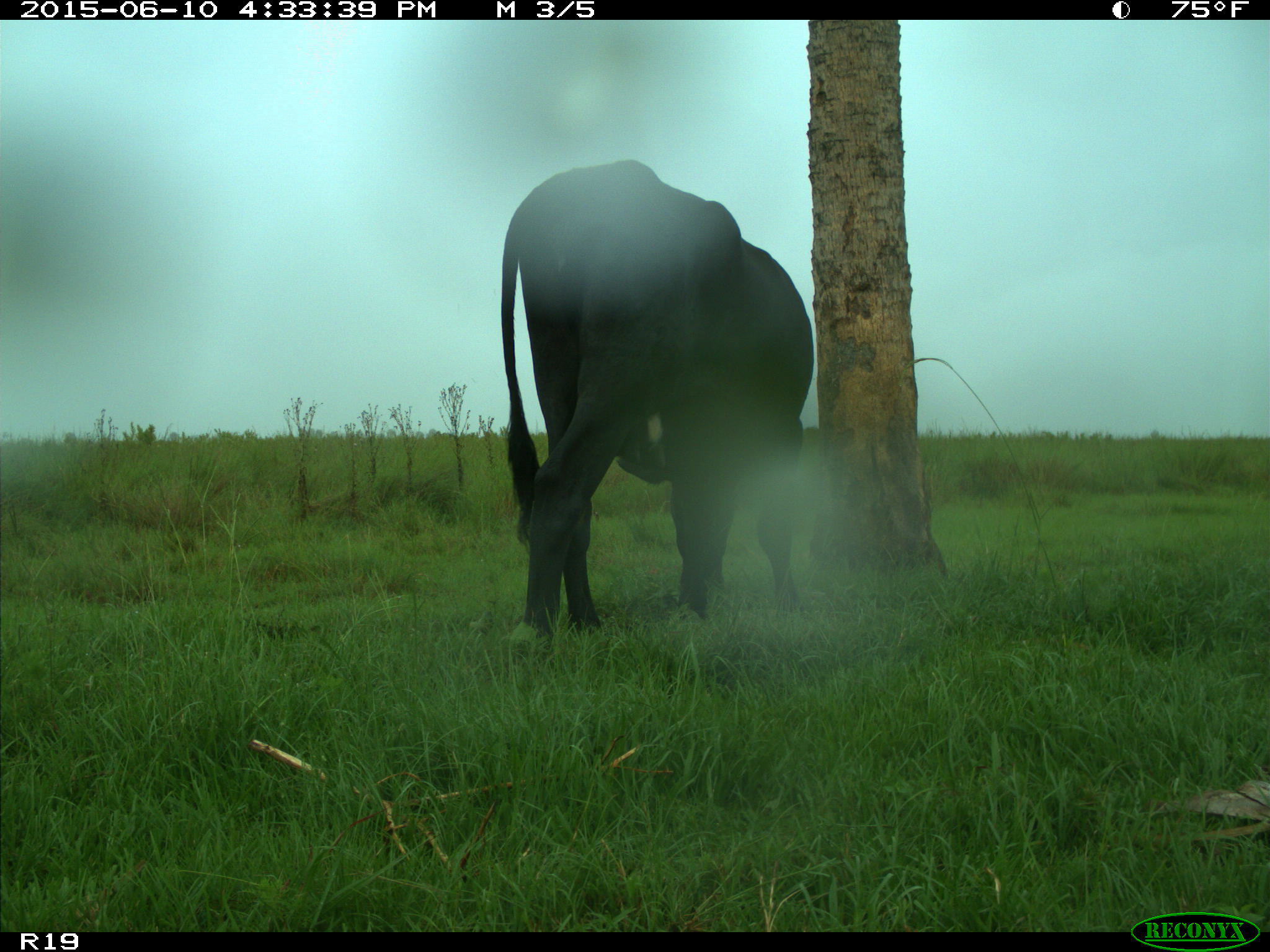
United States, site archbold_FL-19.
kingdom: Animalia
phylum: Chordata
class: Mammalia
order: Artiodactyla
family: Bovidae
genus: Bos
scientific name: Bos taurus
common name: domestic cow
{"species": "Bos taurus (domestic cow)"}